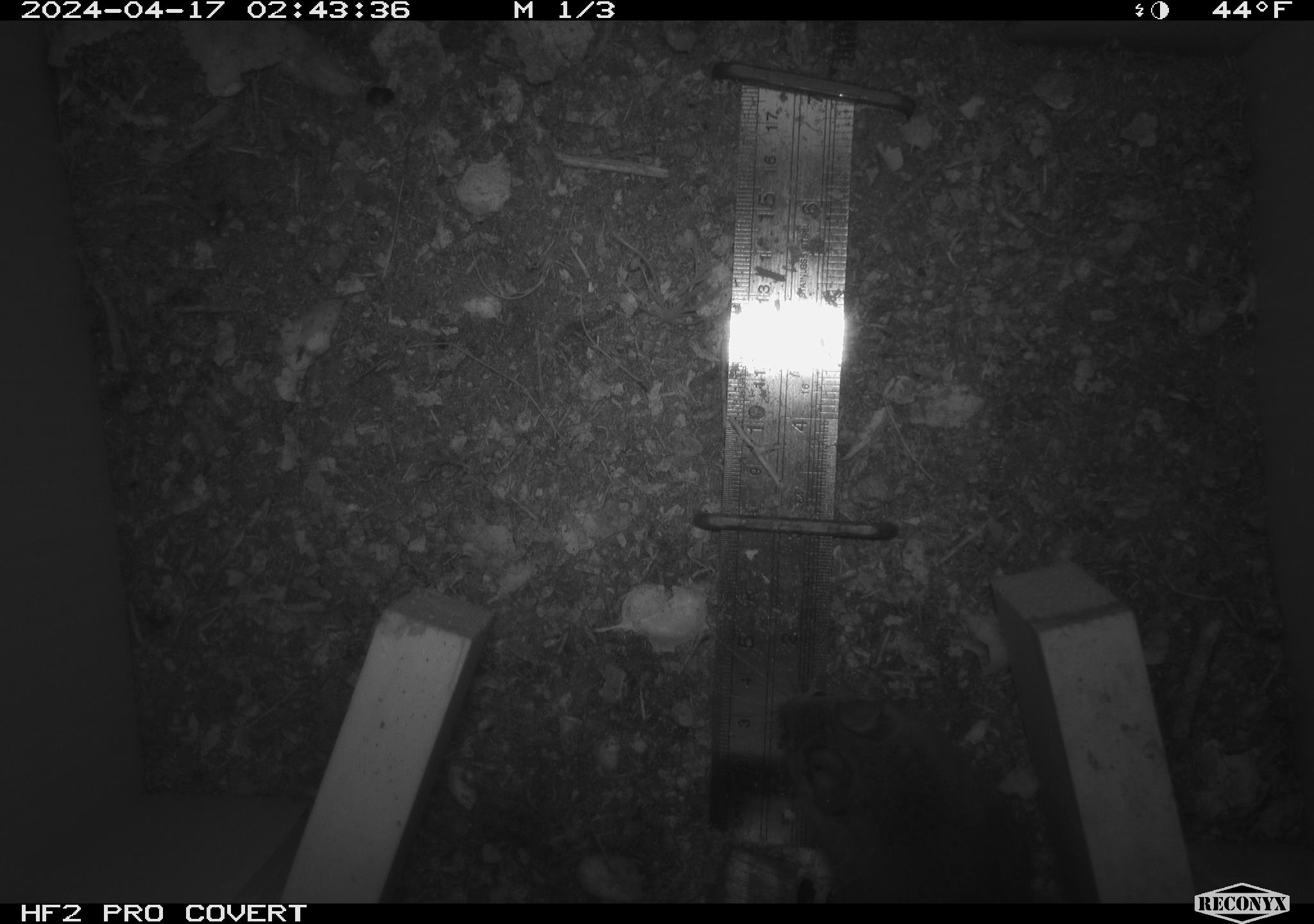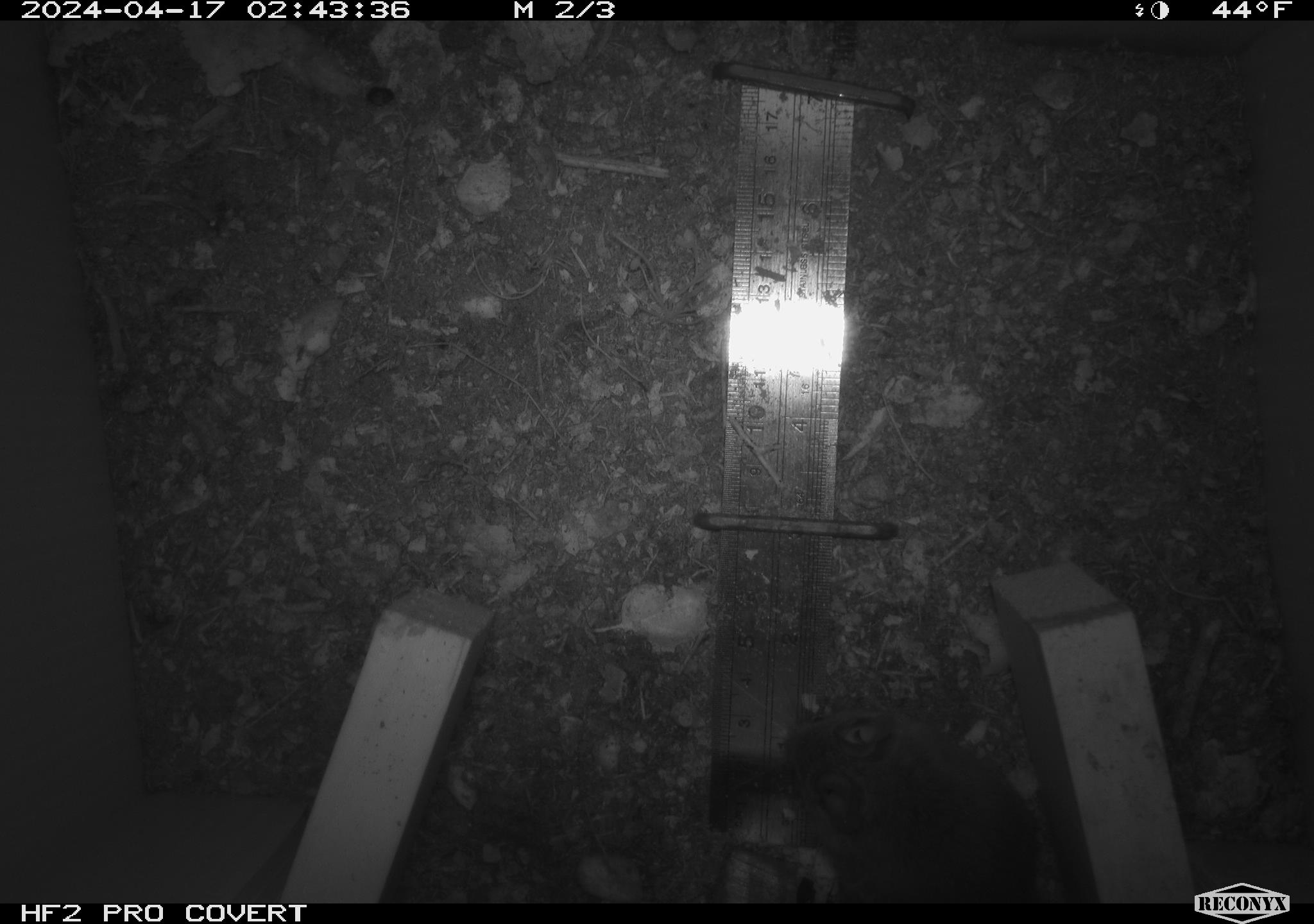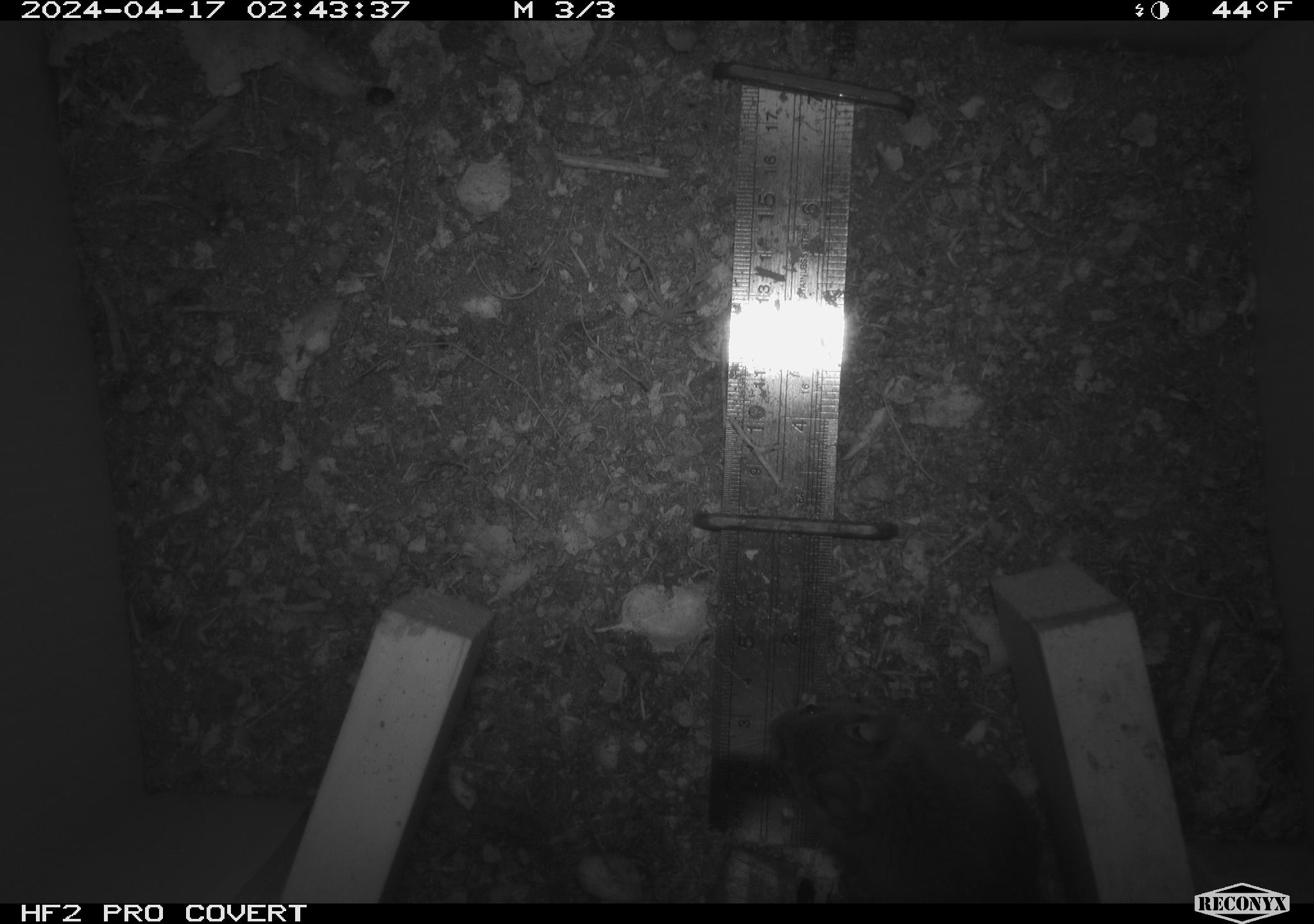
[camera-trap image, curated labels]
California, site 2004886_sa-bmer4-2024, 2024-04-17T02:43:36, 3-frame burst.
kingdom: Animalia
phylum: Chordata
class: Mammalia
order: Rodentia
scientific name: Rodentia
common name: mouse species